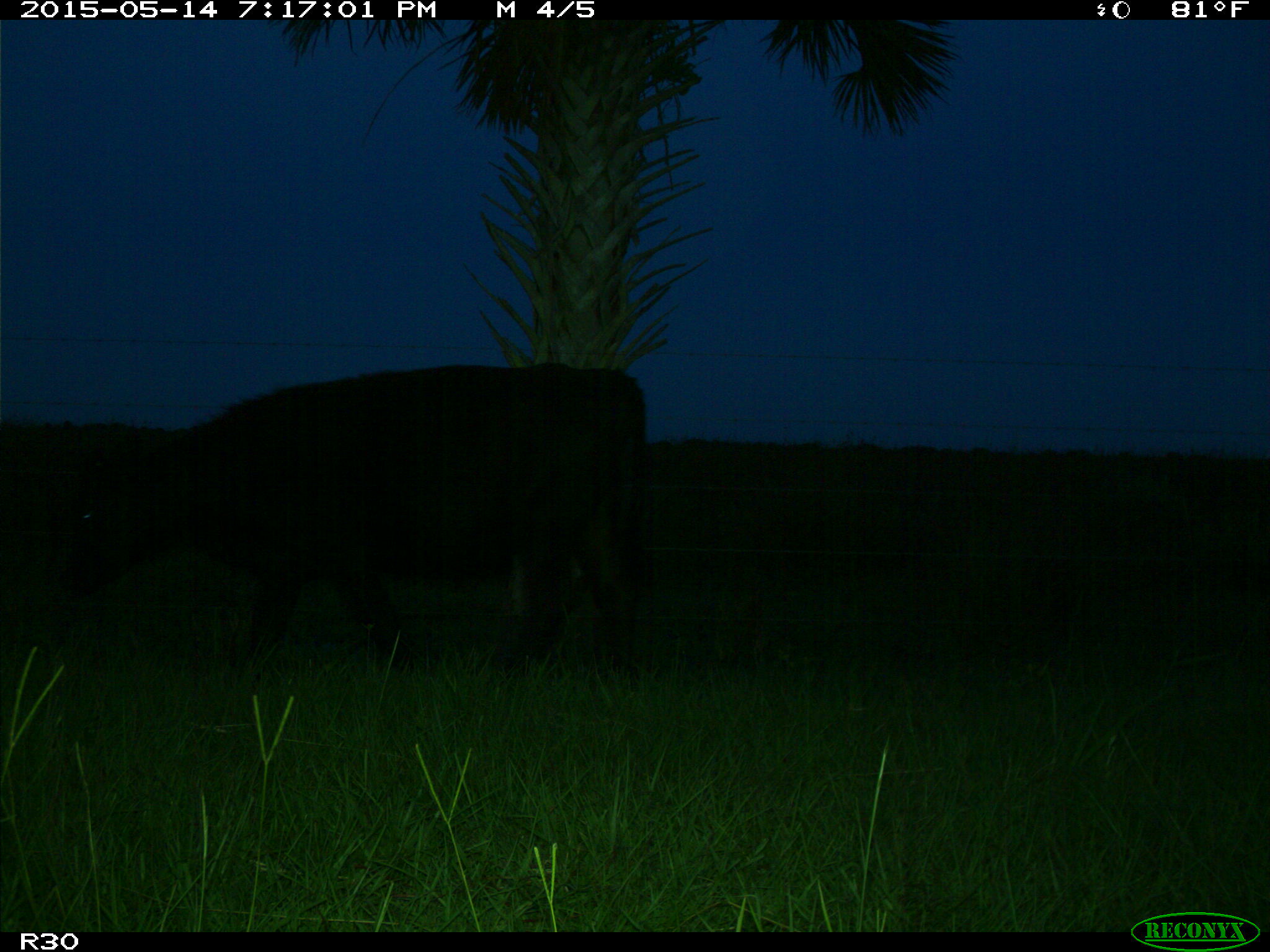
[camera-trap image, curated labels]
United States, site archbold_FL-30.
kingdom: Animalia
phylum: Chordata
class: Mammalia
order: Artiodactyla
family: Bovidae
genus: Bos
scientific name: Bos taurus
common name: domestic cow